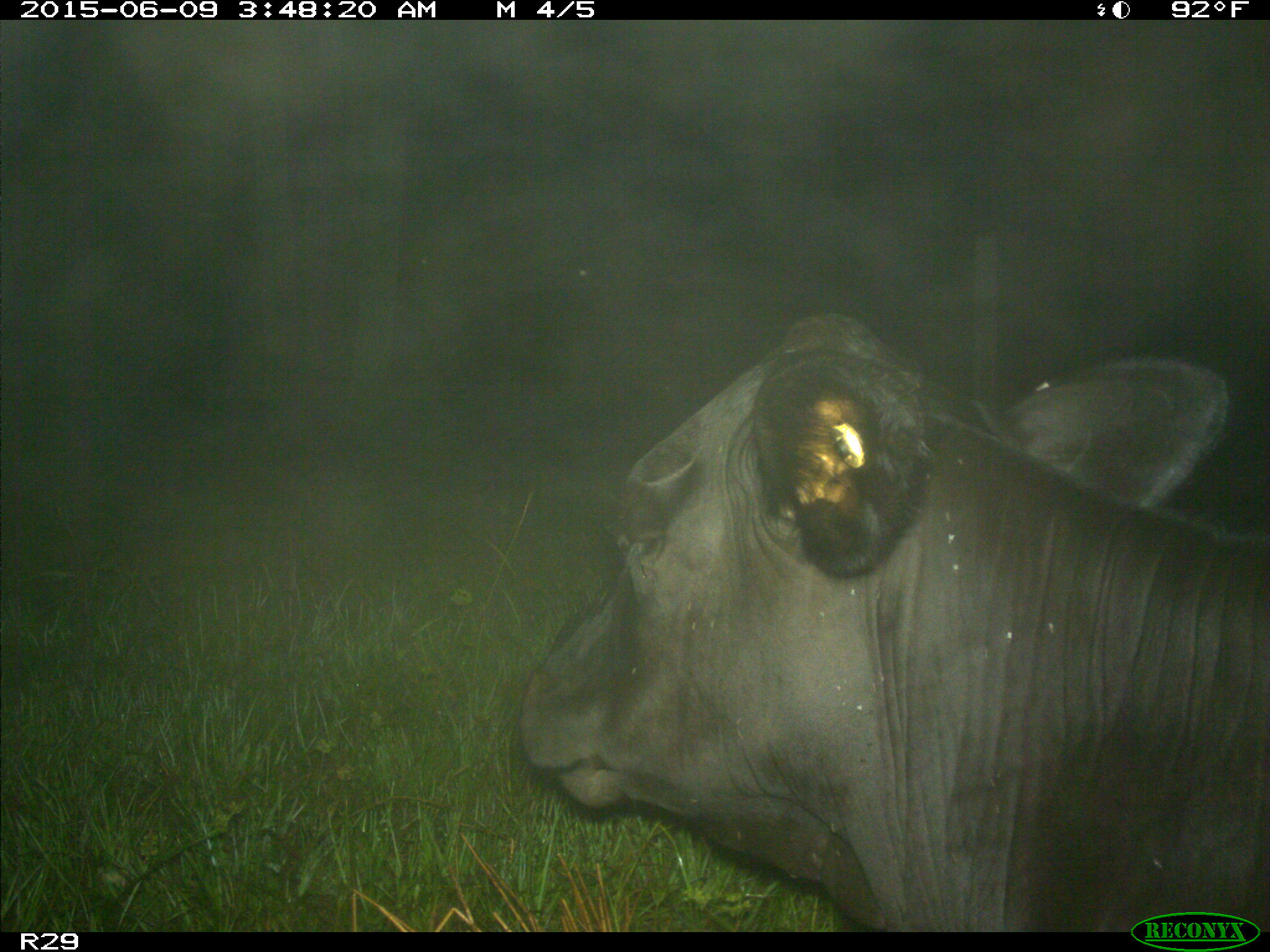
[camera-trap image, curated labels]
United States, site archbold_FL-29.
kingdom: Animalia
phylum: Chordata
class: Mammalia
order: Artiodactyla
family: Bovidae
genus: Bos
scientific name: Bos taurus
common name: domestic cow